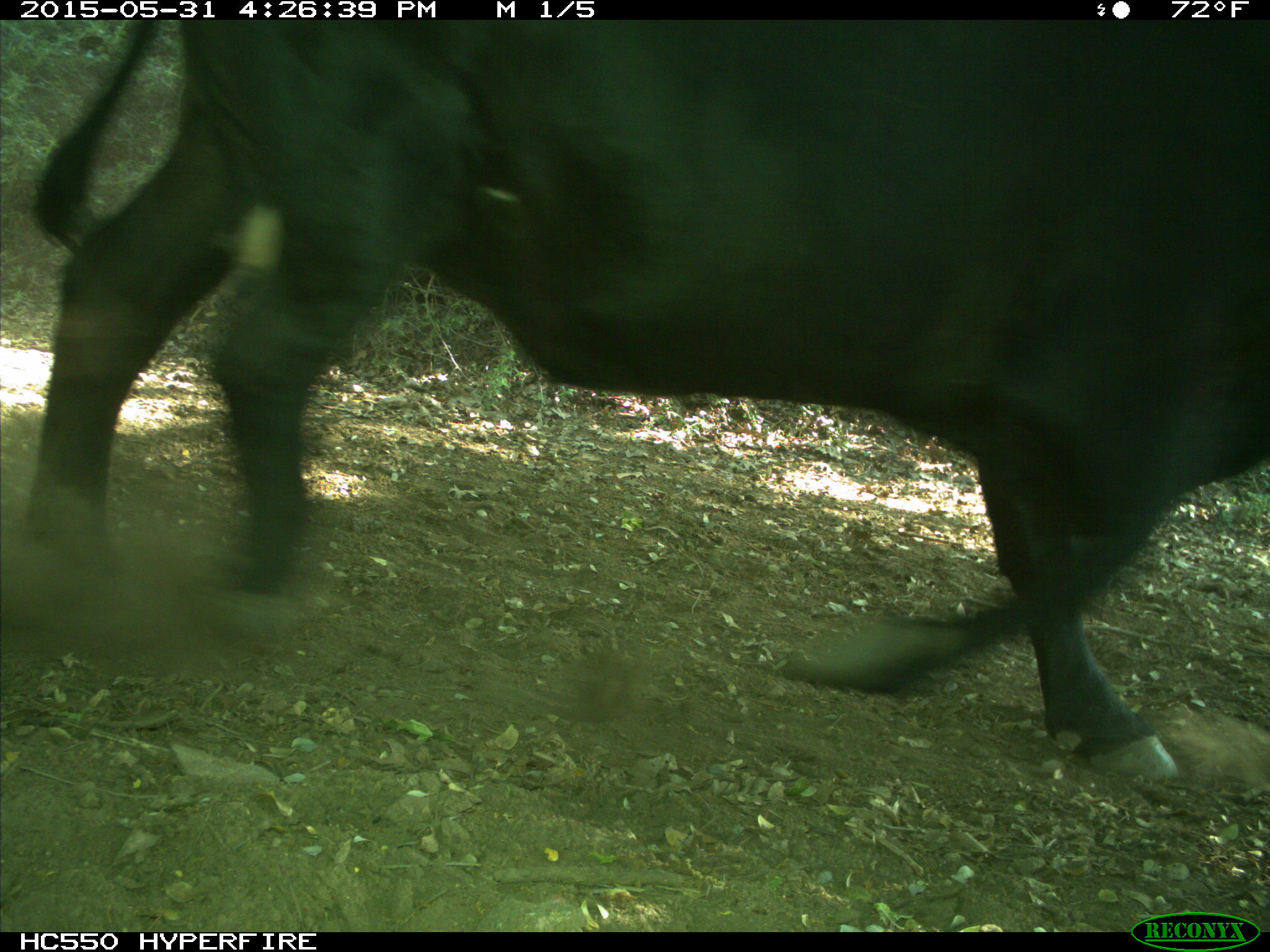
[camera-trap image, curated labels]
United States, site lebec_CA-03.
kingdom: Animalia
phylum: Chordata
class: Mammalia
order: Artiodactyla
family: Bovidae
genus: Bos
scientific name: Bos taurus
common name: domestic cow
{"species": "Bos taurus (domestic cow)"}